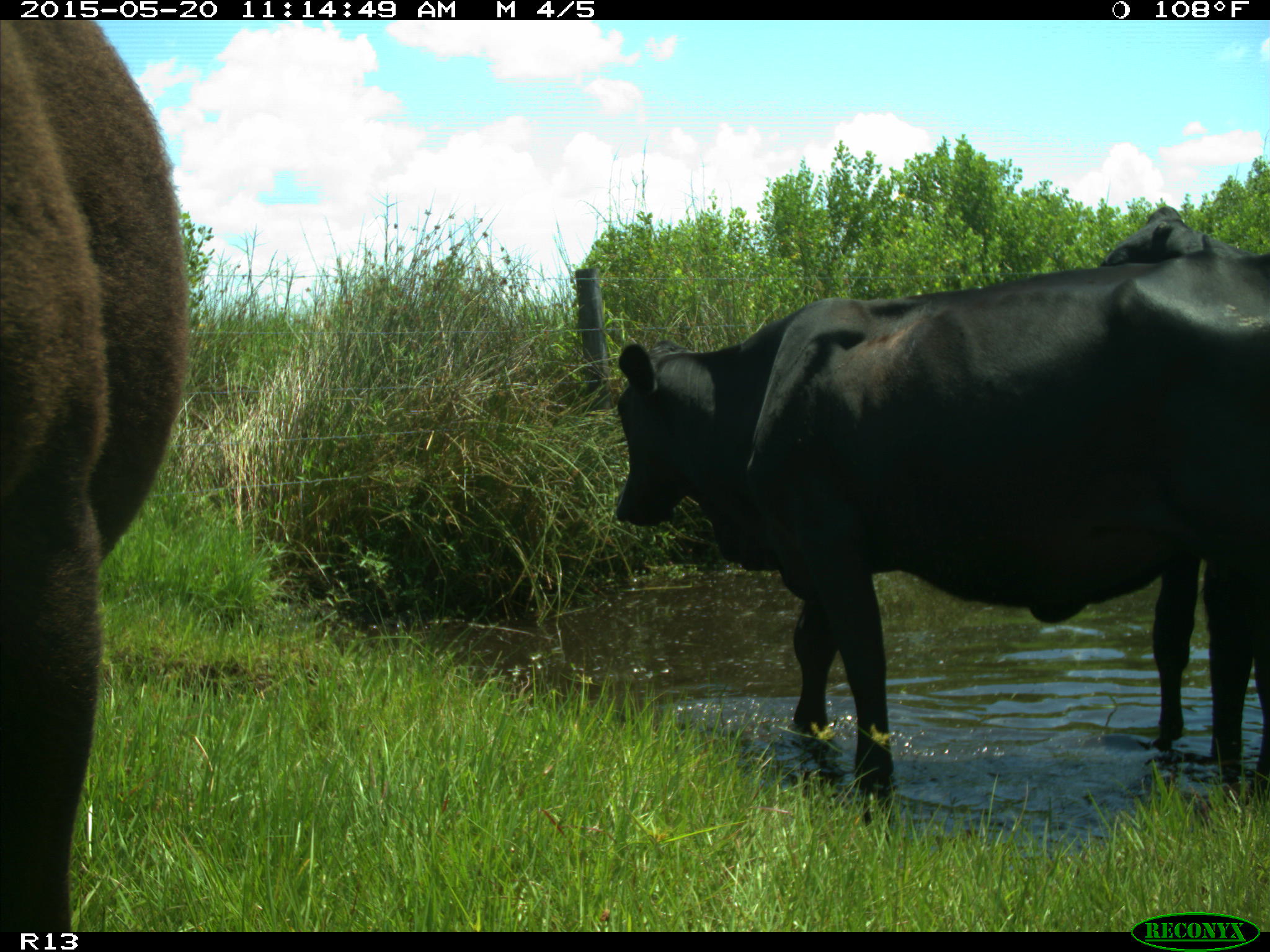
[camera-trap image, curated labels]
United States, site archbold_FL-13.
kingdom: Animalia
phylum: Chordata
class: Mammalia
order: Artiodactyla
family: Bovidae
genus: Bos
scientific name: Bos taurus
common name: domestic cow